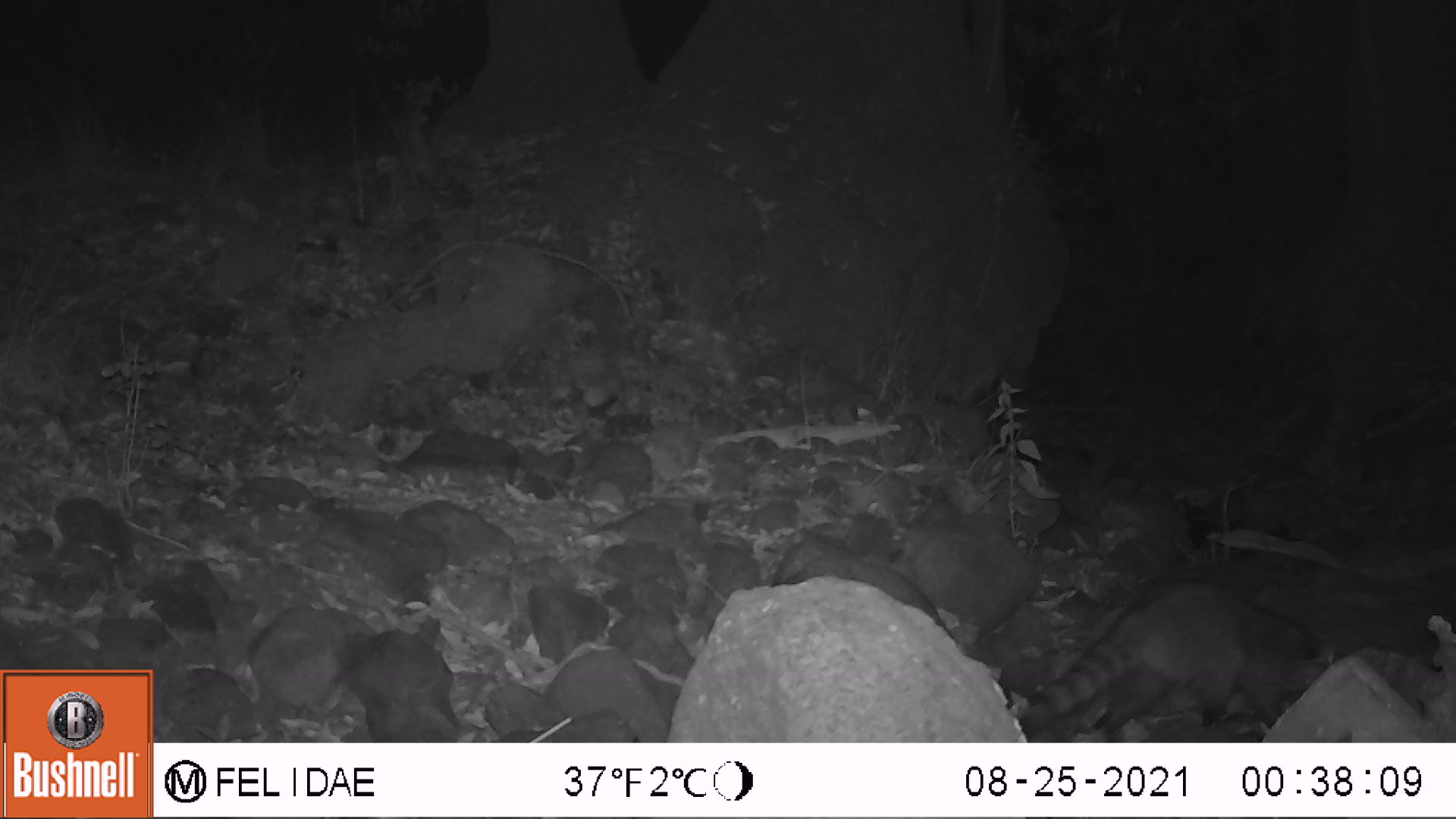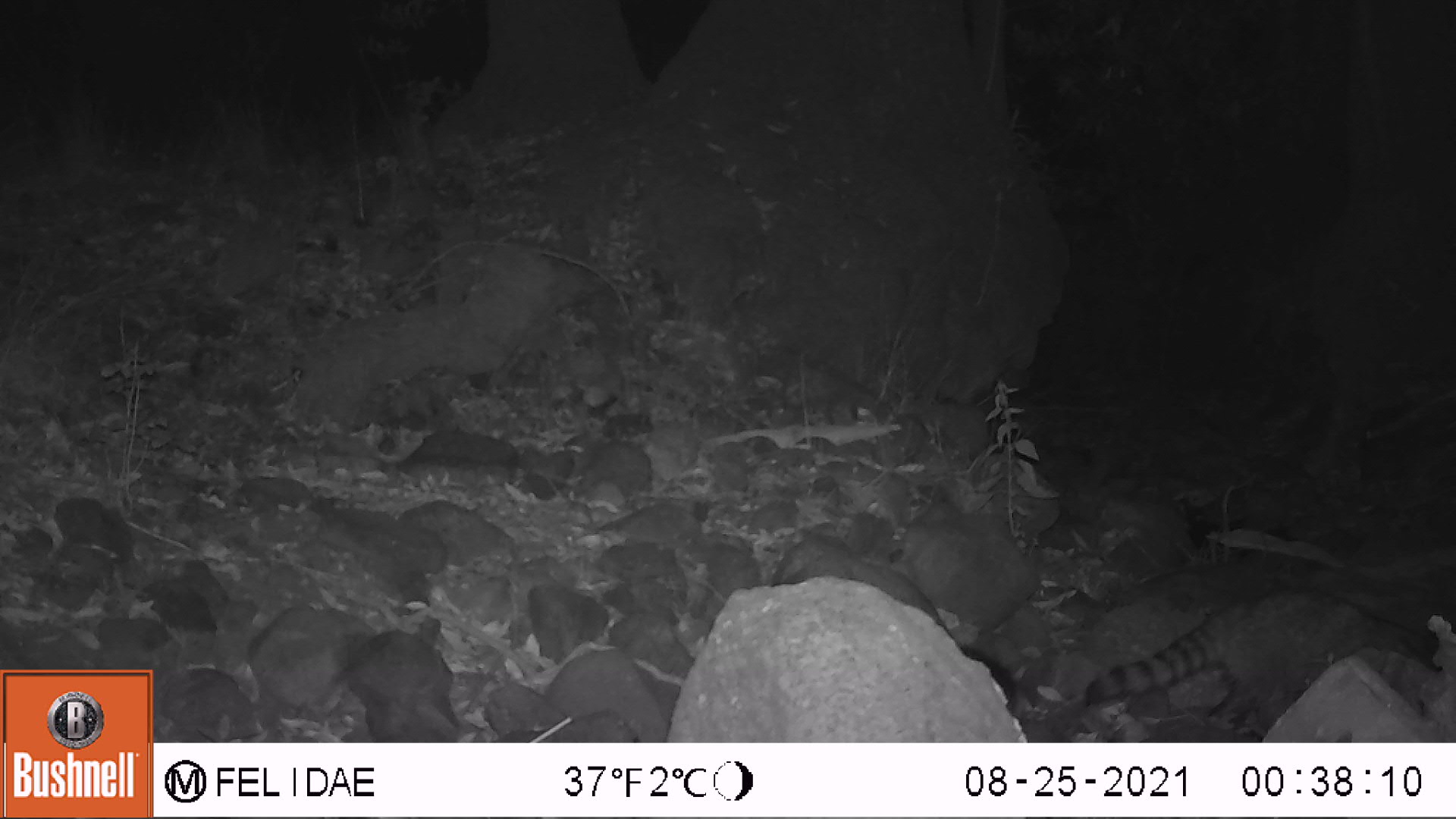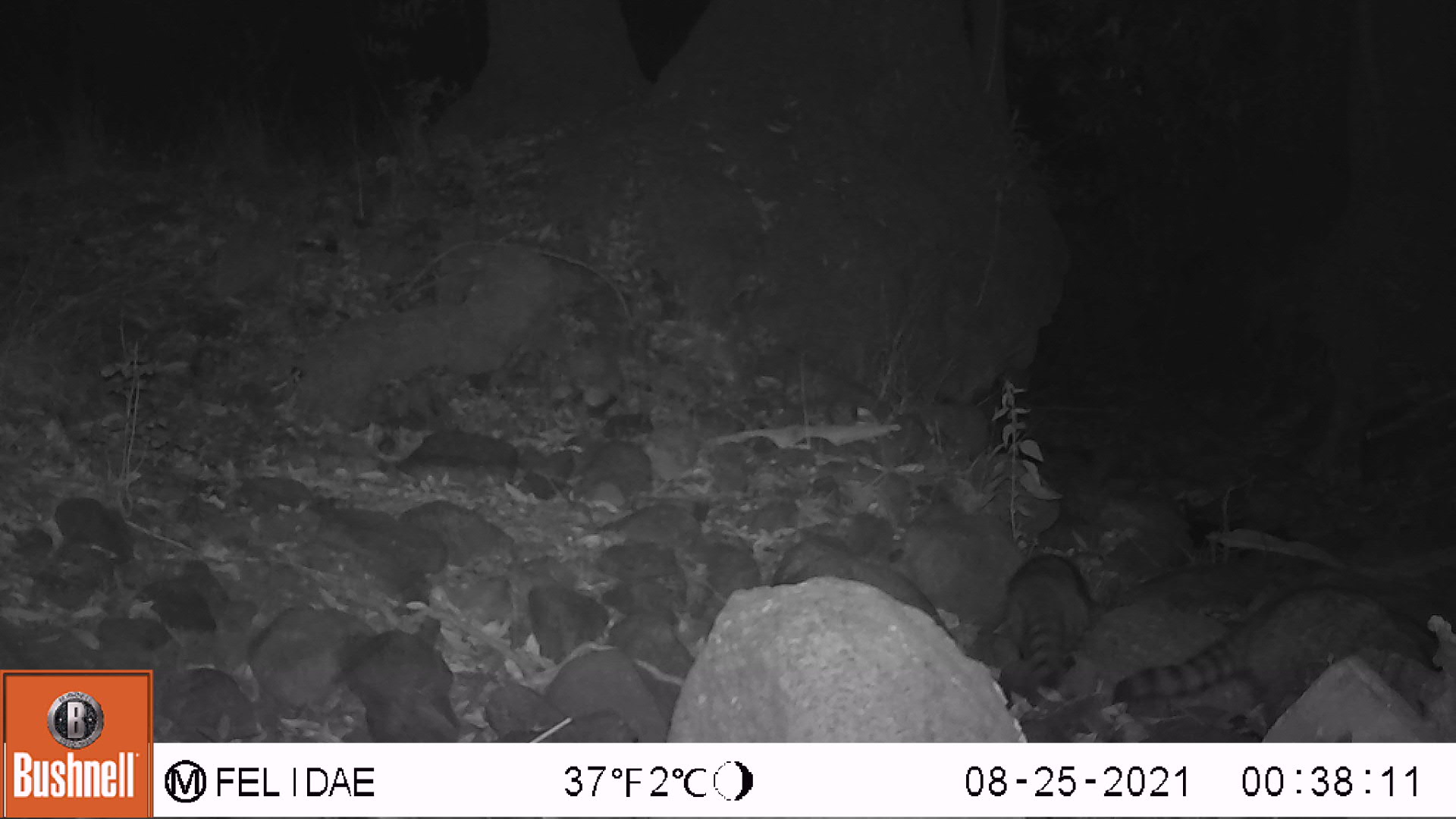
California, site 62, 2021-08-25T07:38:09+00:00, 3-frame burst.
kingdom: Animalia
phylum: Chordata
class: Mammalia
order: Carnivora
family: Procyonidae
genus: Procyon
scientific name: Procyon lotor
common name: raccoon